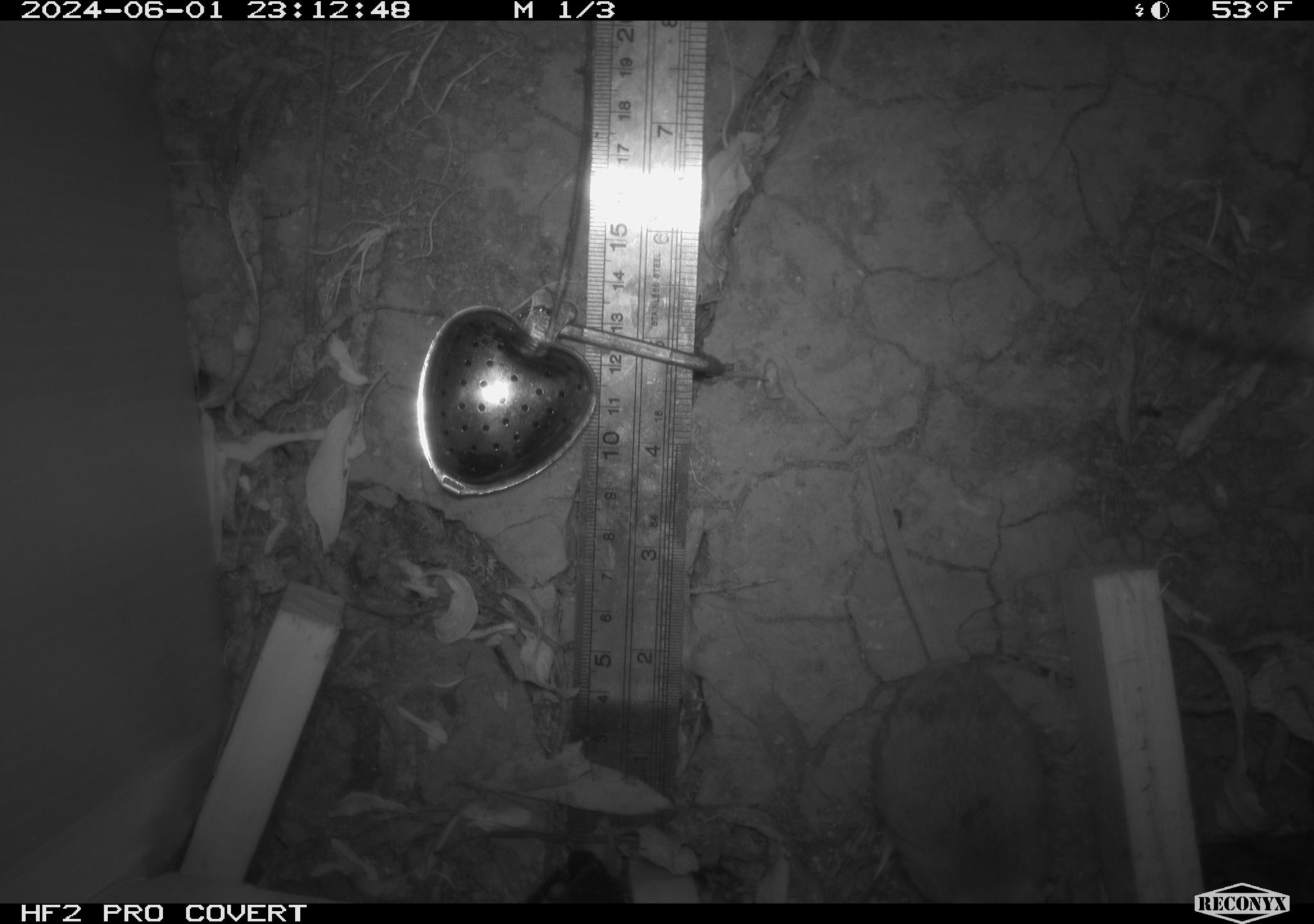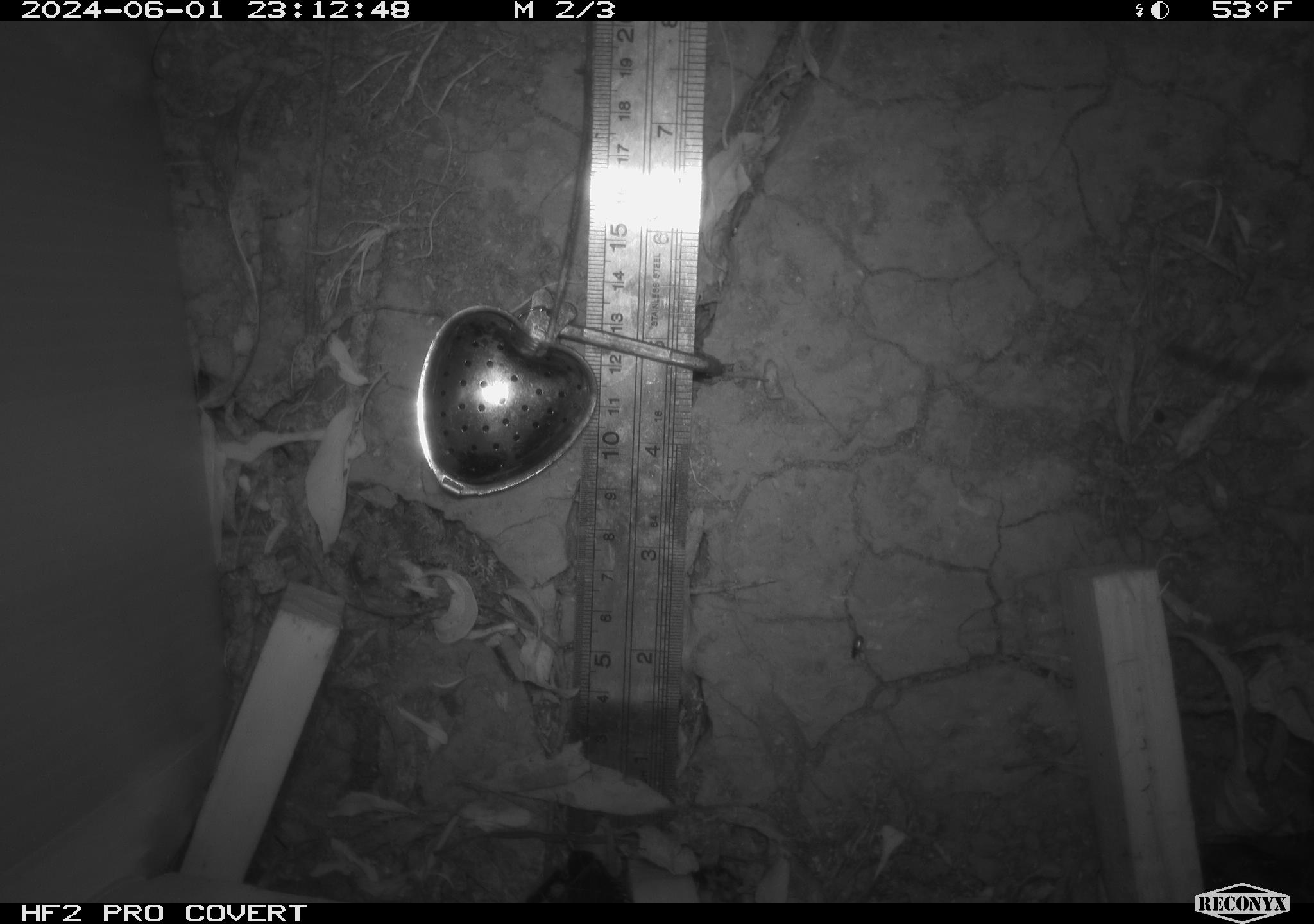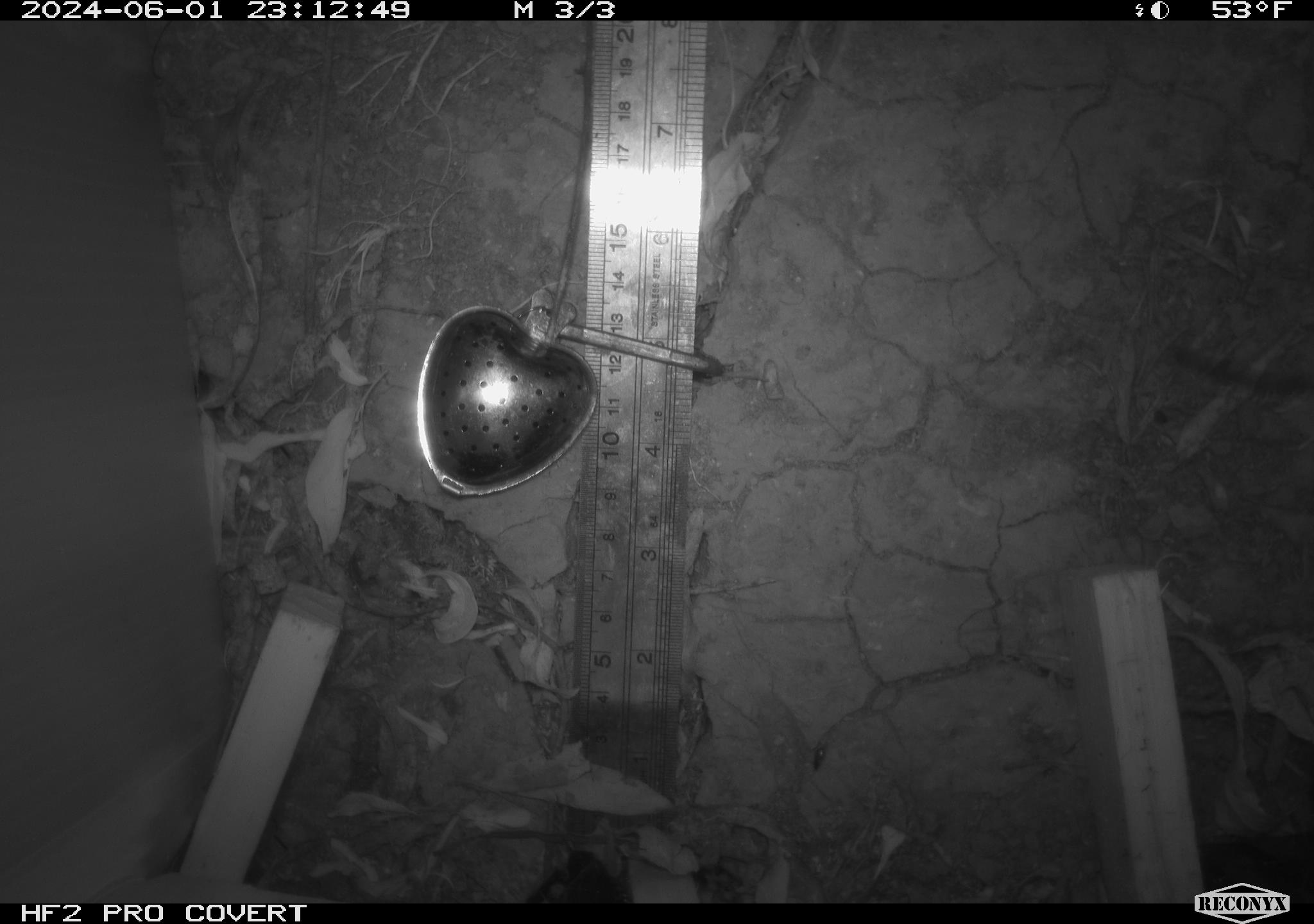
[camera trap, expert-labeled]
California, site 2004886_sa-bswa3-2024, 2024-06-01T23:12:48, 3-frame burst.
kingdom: Animalia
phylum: Chordata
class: Mammalia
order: Rodentia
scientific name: Rodentia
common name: mouse species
Mouse species (Rodentia).